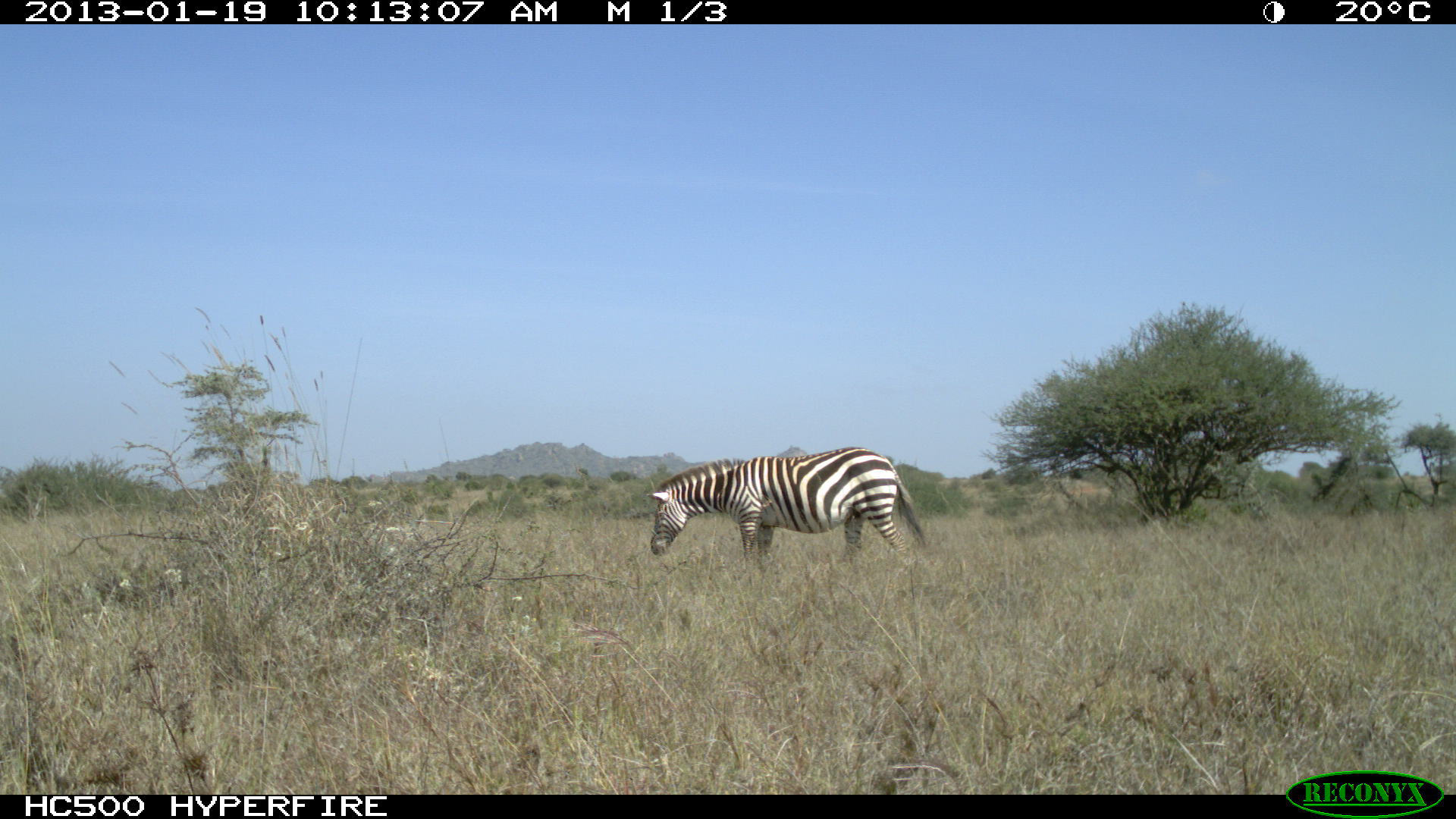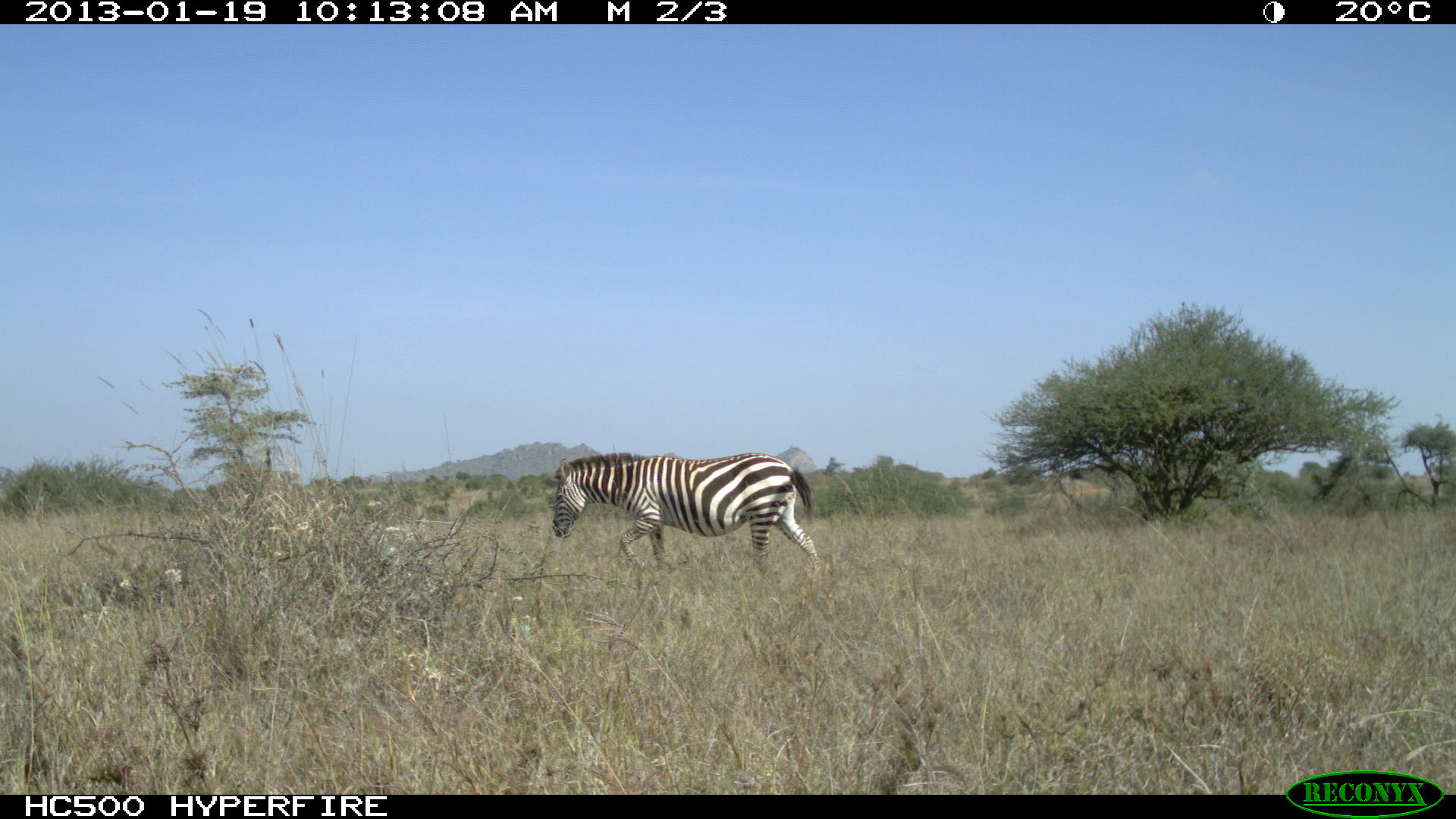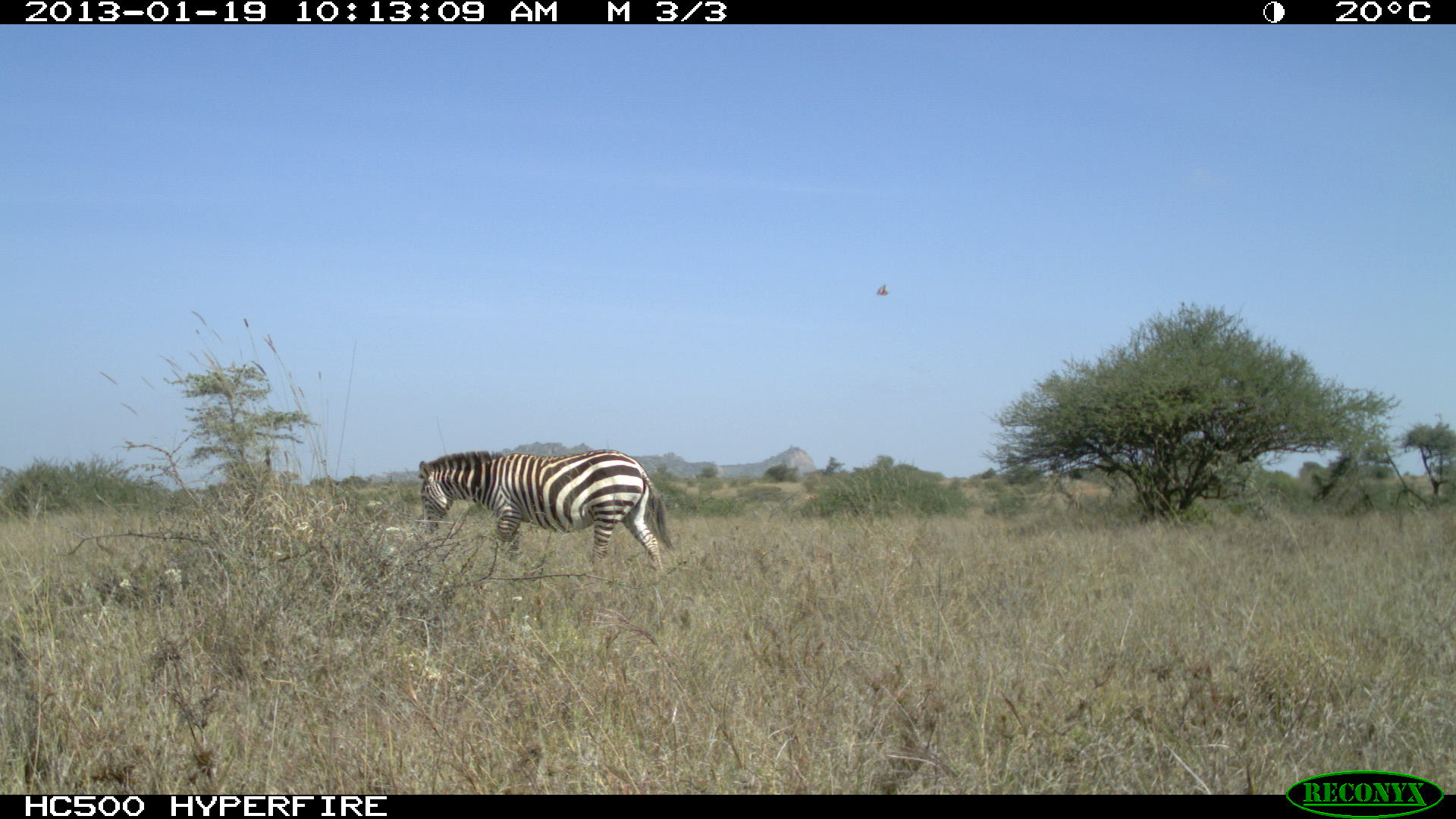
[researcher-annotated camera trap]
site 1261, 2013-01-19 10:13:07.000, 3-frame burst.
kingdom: Animalia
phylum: Chordata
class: Mammalia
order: Perissodactyla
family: Equidae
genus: Equus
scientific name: Equus quagga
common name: plains zebra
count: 1